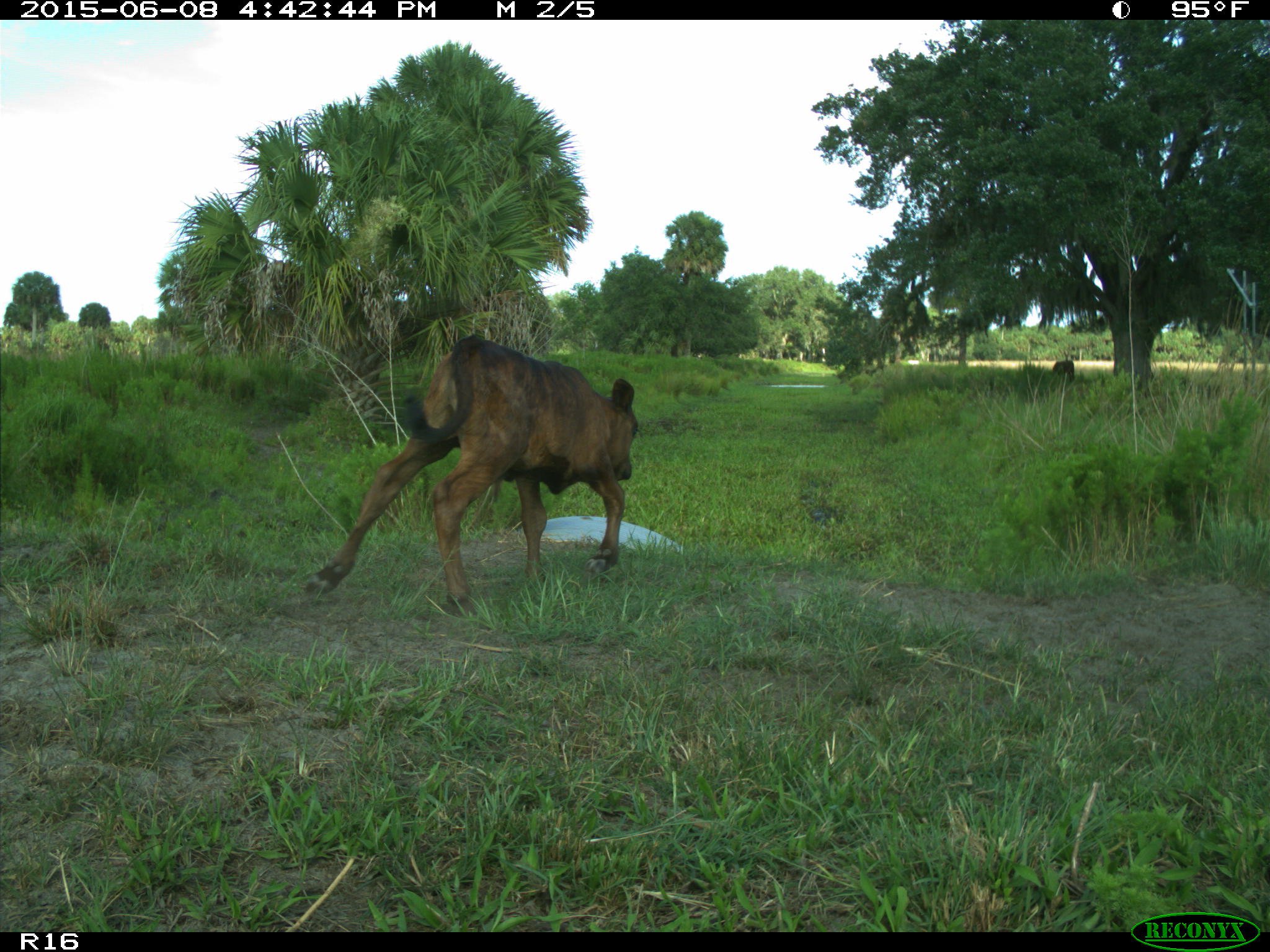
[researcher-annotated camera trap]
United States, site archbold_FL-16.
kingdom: Animalia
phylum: Chordata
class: Mammalia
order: Artiodactyla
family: Bovidae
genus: Bos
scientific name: Bos taurus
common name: domestic cow